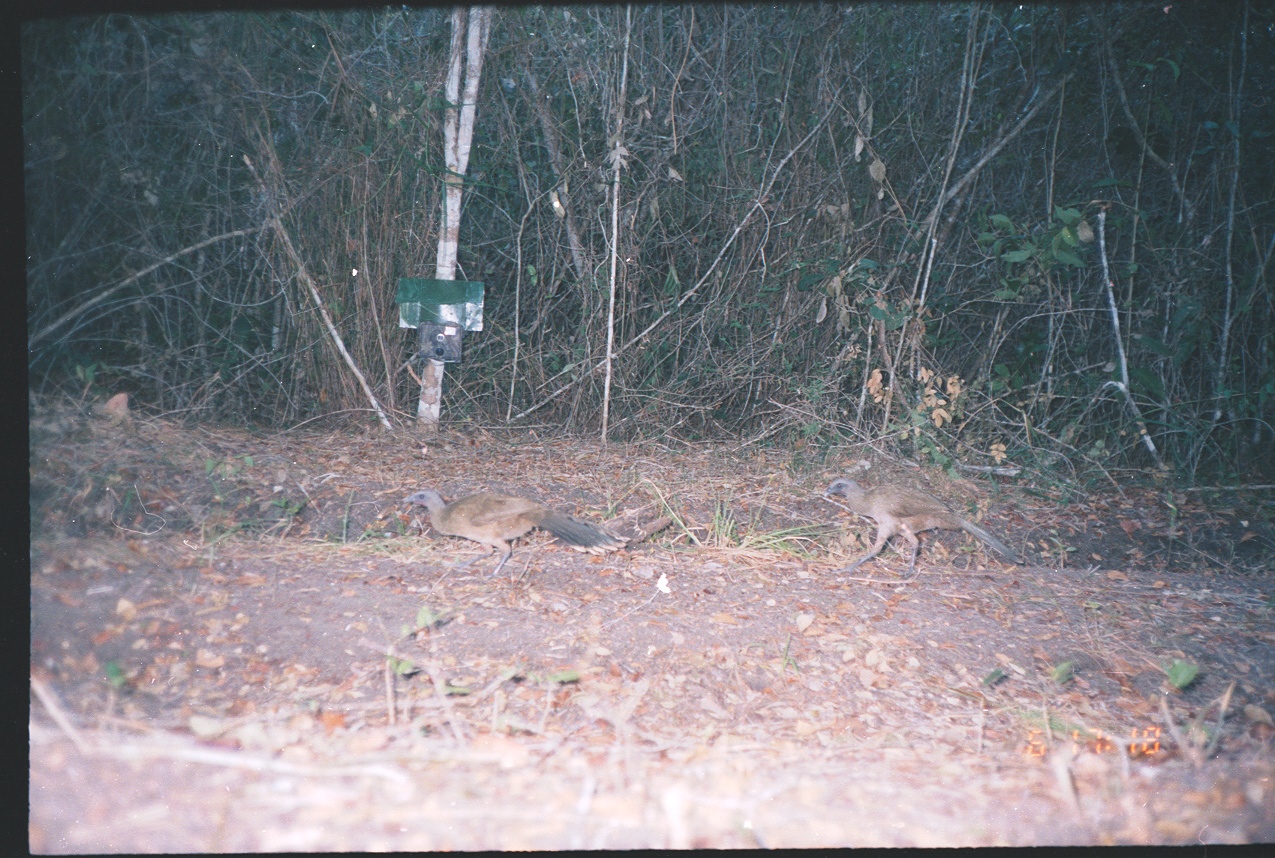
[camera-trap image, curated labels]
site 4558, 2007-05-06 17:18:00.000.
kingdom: Animalia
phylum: Chordata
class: Aves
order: Galliformes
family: Cracidae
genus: Ortalis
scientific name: Ortalis vetula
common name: plain chachalaca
Ortalis vetula (plain chachalaca), count 1.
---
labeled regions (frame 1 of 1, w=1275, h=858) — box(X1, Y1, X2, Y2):
ortalis vetula: box(399, 489, 630, 580); box(823, 477, 1024, 579)